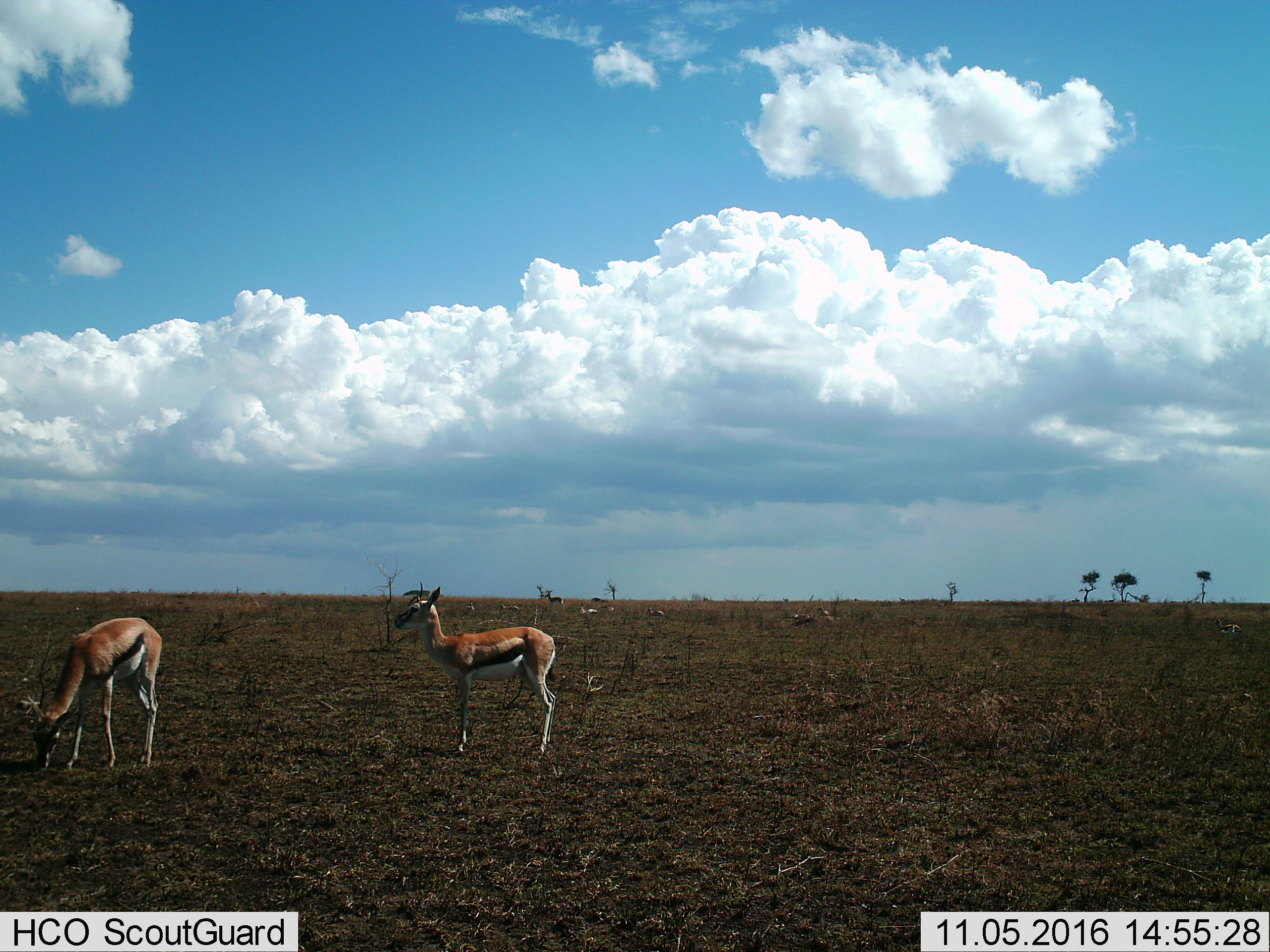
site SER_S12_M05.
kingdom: Animalia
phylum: Chordata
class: Mammalia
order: Artiodactyla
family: Bovidae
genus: Eudorcas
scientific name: Eudorcas thomsonii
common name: thomson's gazelle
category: gazellethomsons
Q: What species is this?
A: Gazellethomsons (thomson's gazelle) (Eudorcas thomsonii).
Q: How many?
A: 8.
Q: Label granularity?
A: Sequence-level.